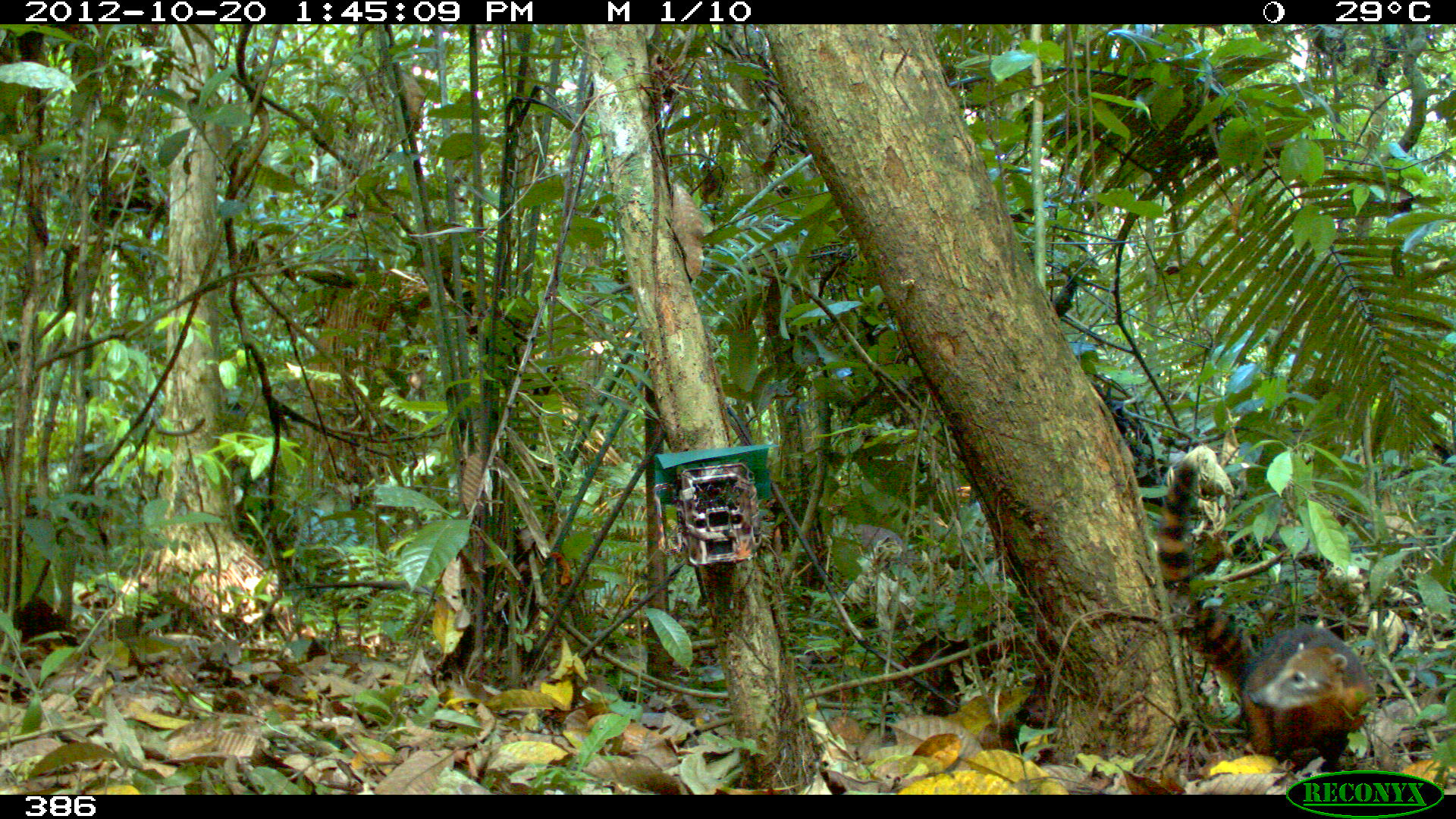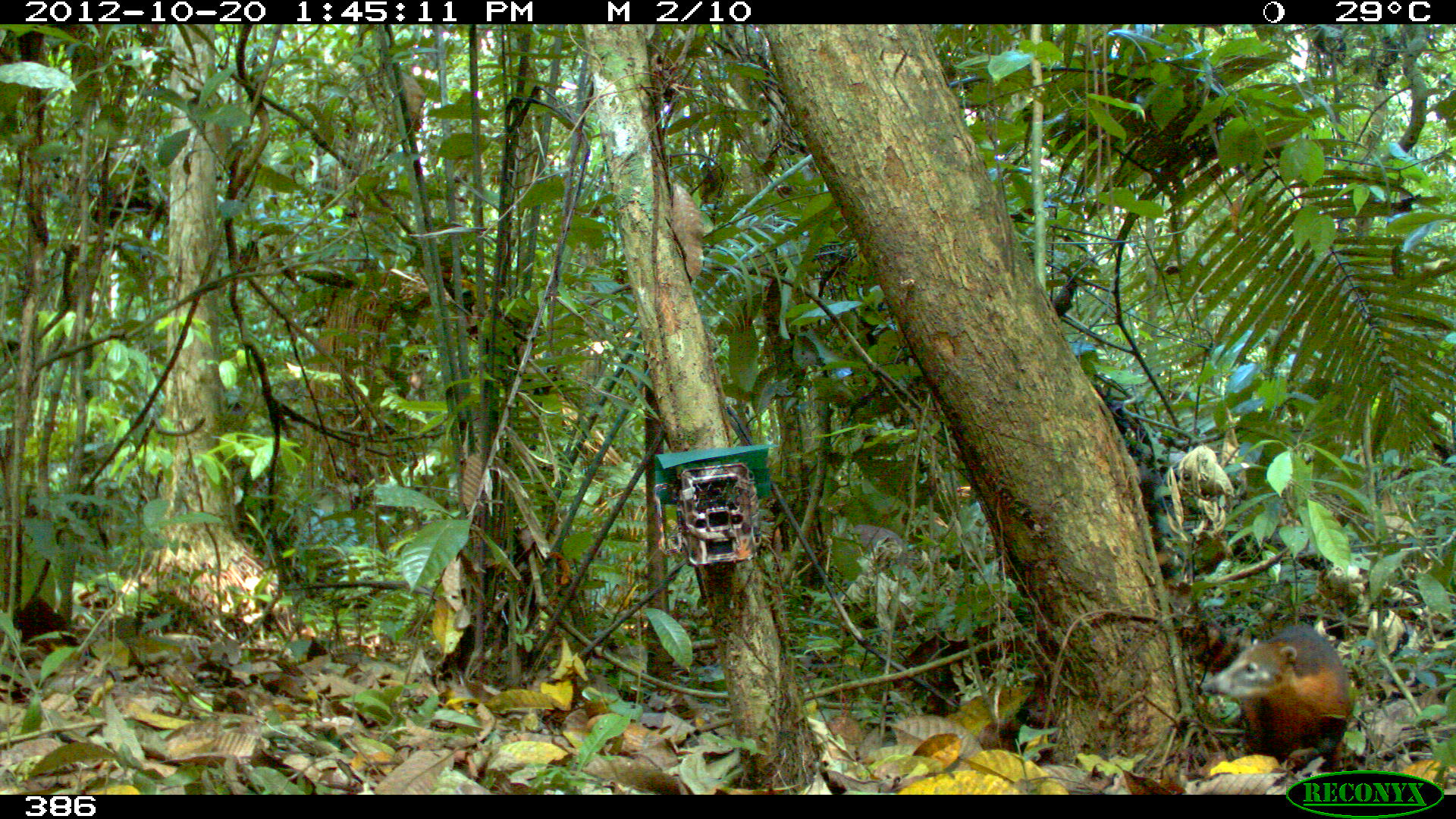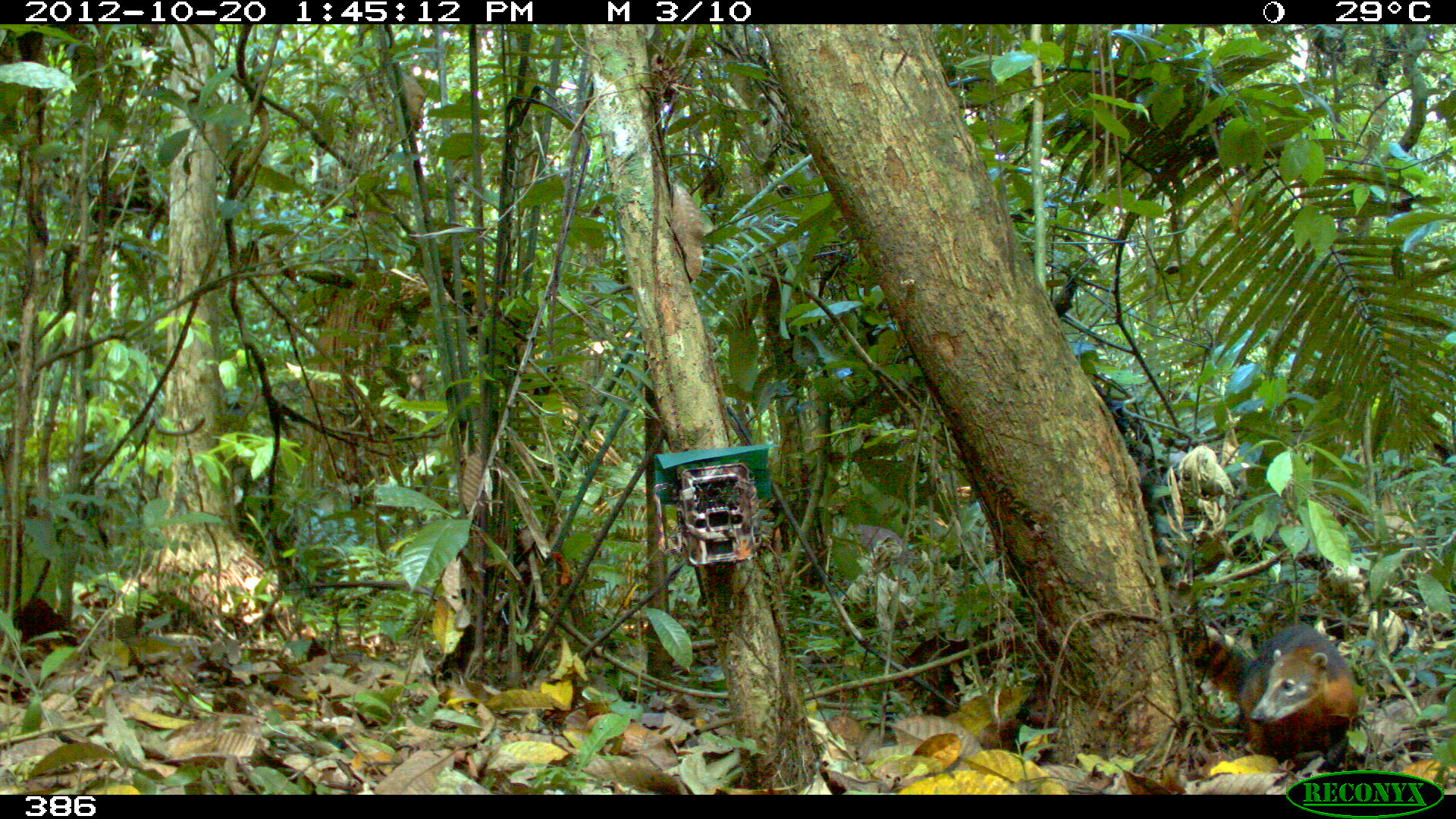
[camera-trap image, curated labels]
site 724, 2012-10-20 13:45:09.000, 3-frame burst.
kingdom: Animalia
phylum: Chordata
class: Mammalia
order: Carnivora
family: Procyonidae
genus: Nasua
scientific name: Nasua nasua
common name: south american coati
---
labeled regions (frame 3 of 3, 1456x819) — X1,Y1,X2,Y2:
nasua nasua: 1176,620,1362,769